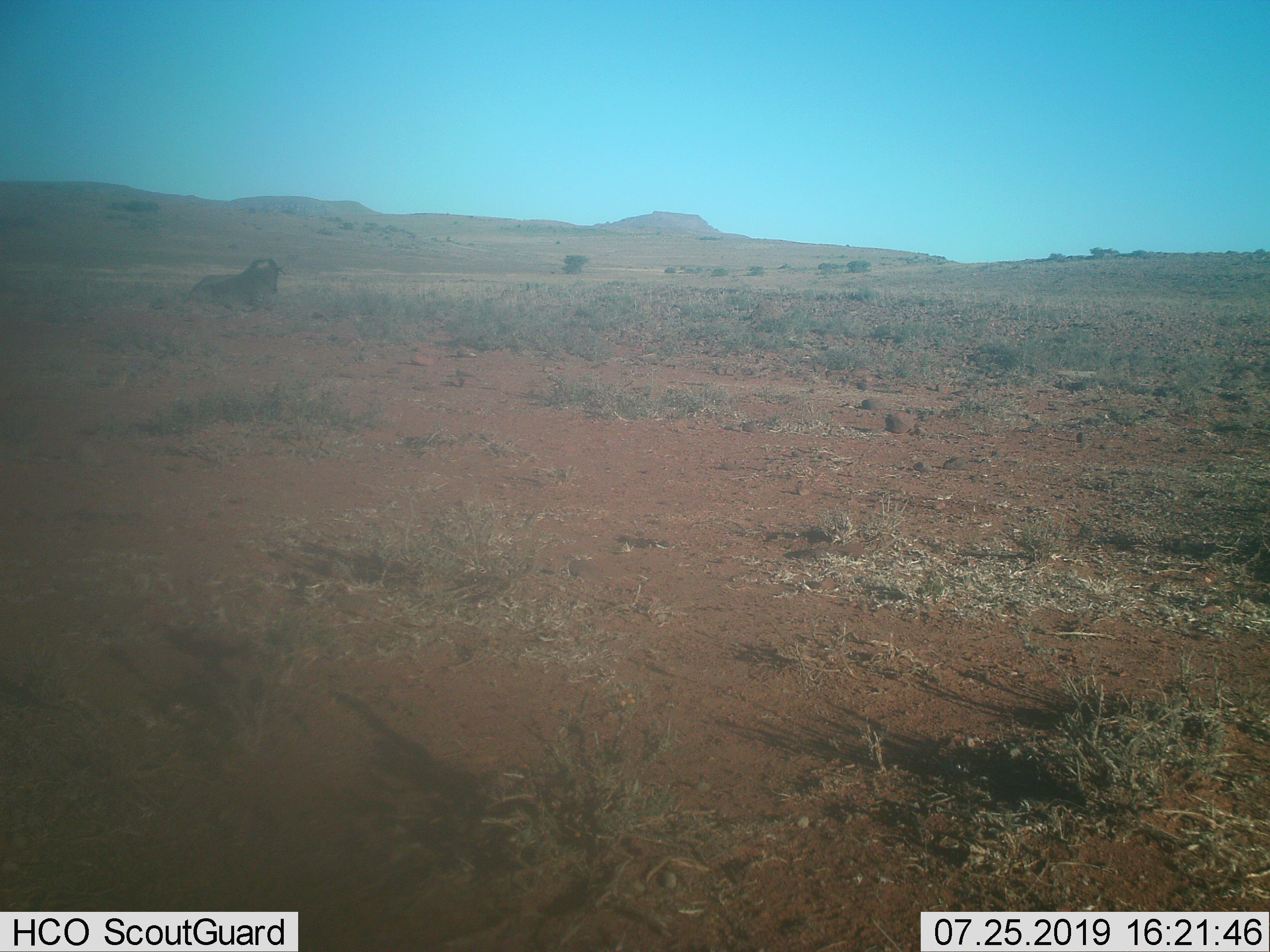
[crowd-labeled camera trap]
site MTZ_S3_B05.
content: unidentified animal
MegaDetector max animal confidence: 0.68